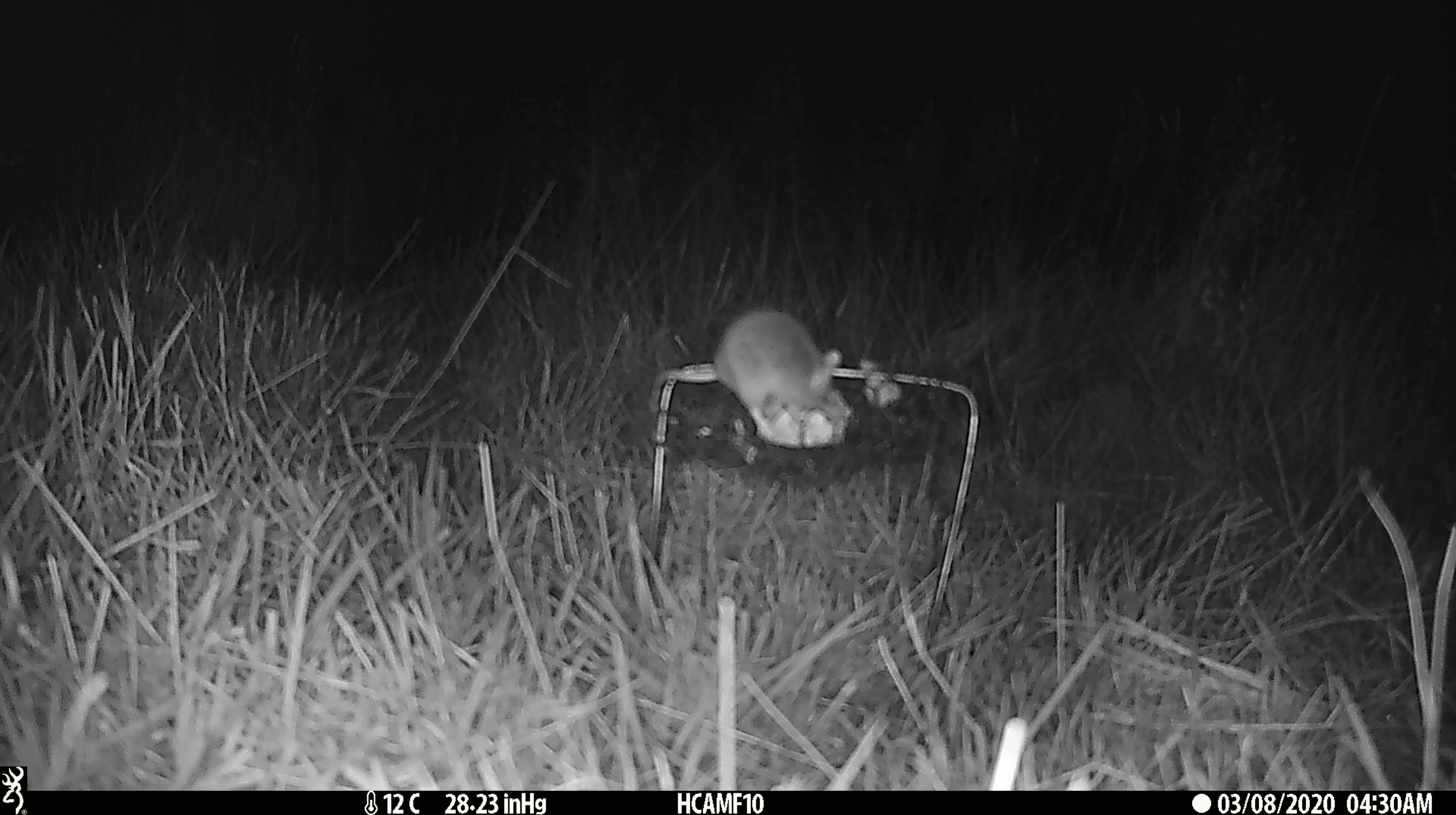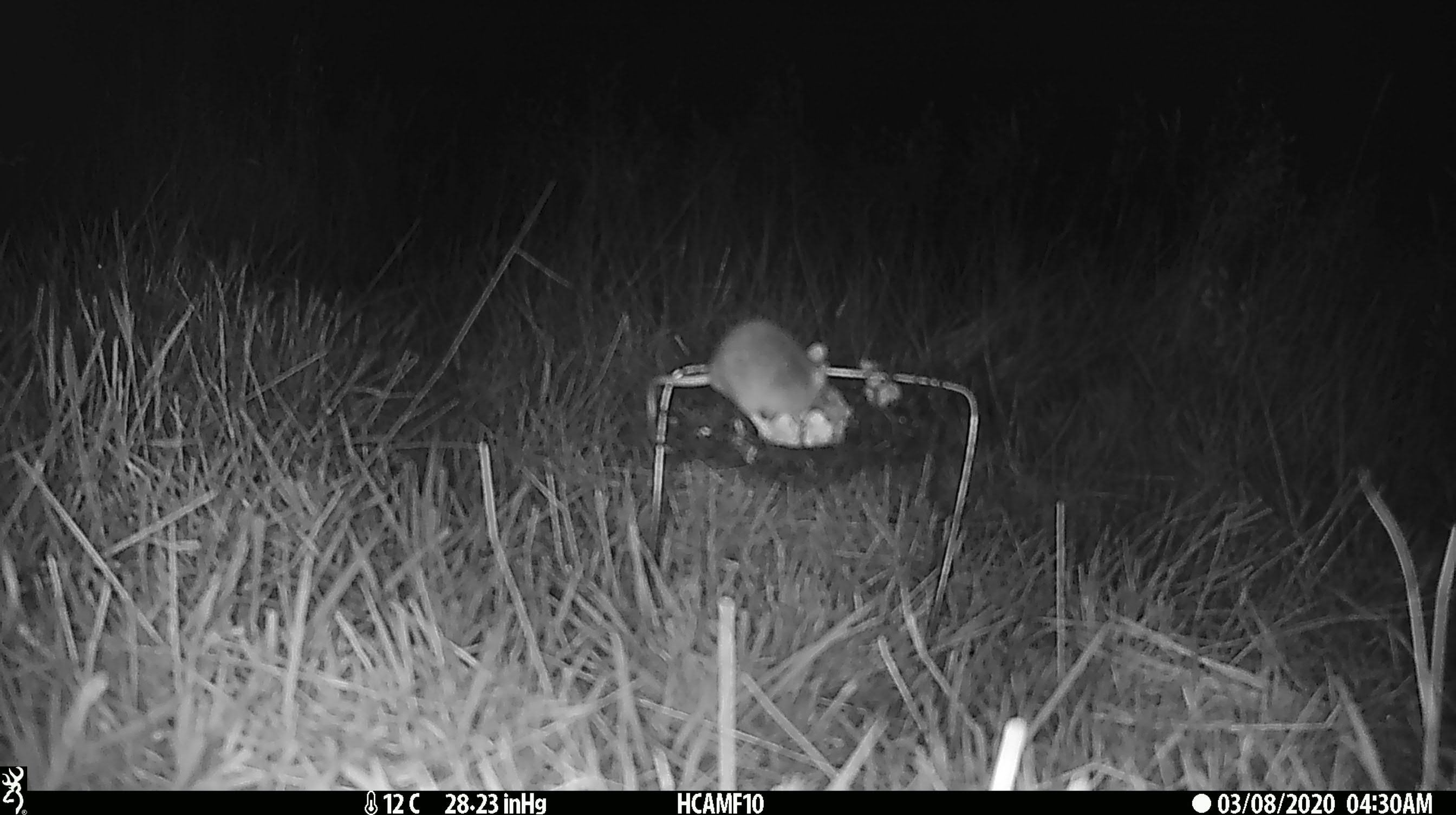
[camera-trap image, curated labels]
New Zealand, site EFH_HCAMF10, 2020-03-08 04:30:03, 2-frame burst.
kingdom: Animalia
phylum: Chordata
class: Mammalia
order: Rodentia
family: Muridae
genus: Mus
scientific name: Mus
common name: mouse